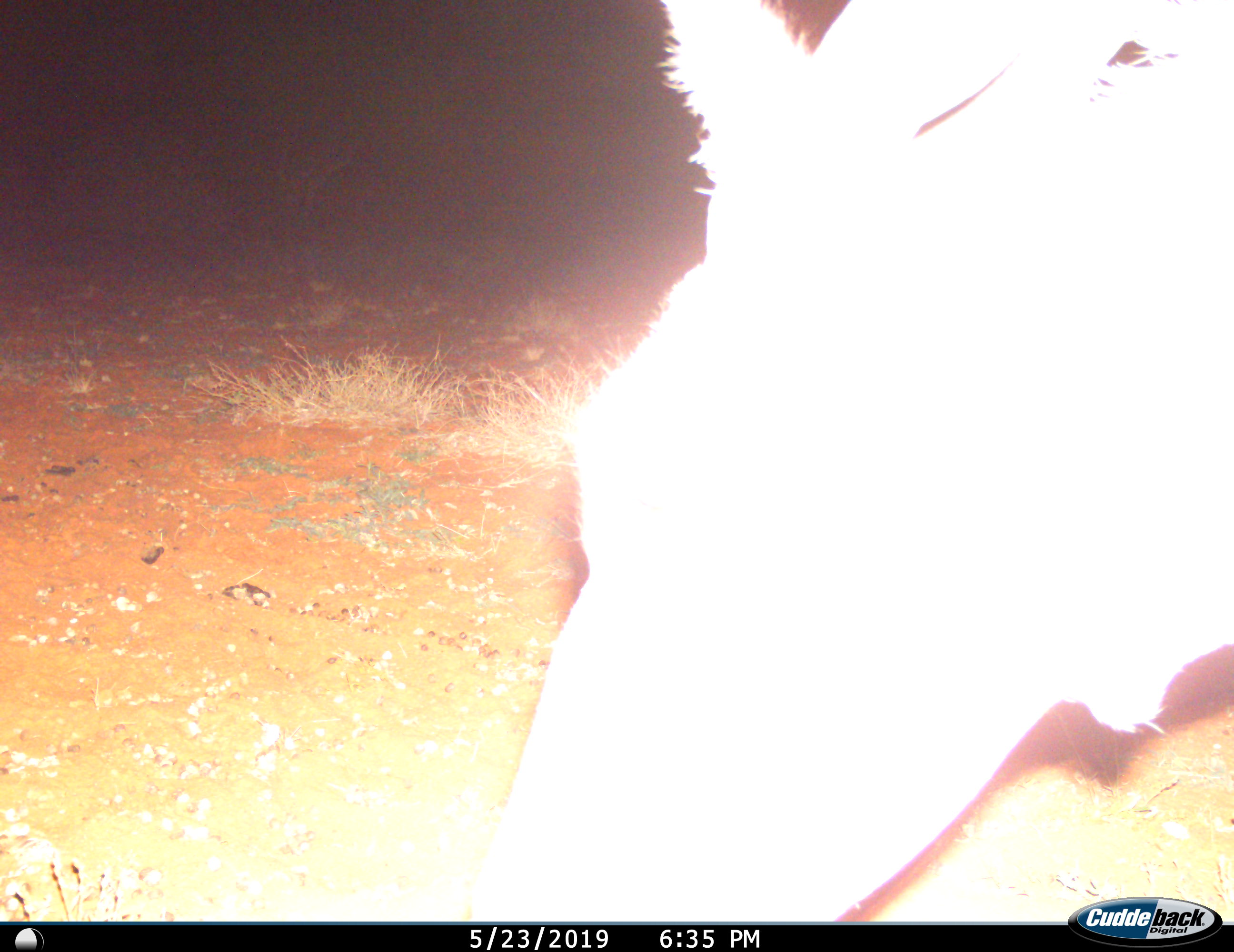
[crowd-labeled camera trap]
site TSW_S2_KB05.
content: unidentified animal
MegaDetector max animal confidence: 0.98